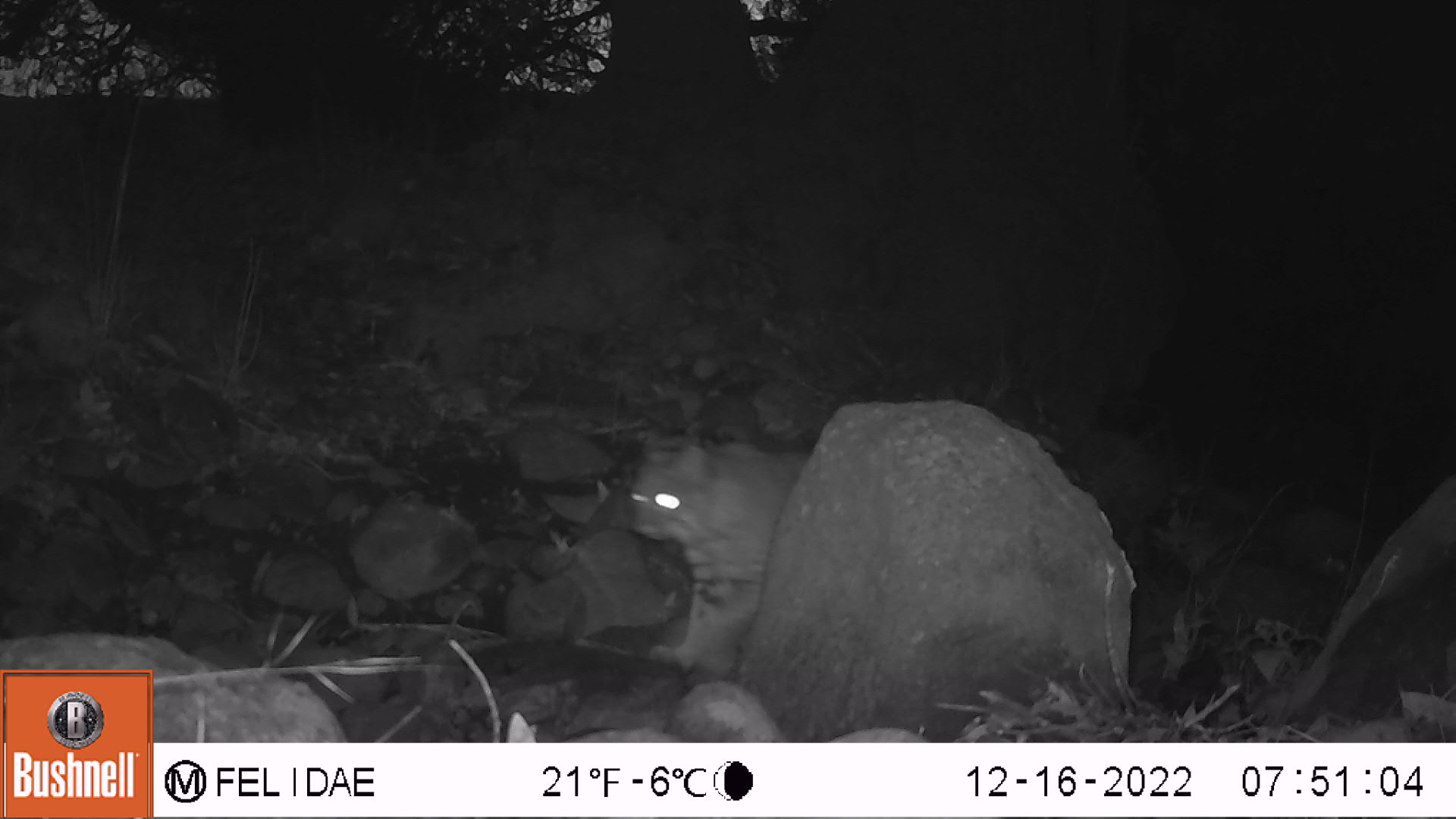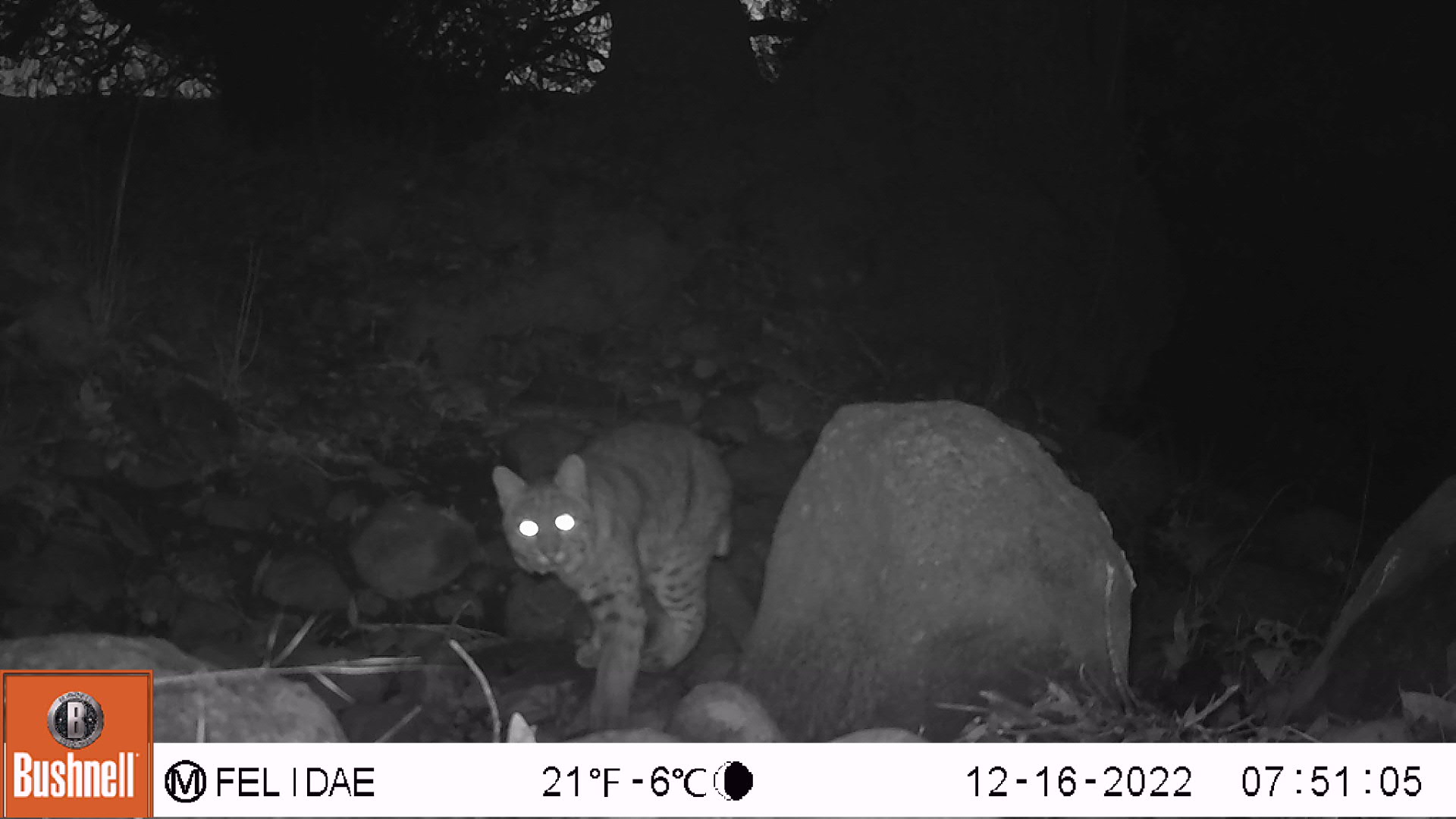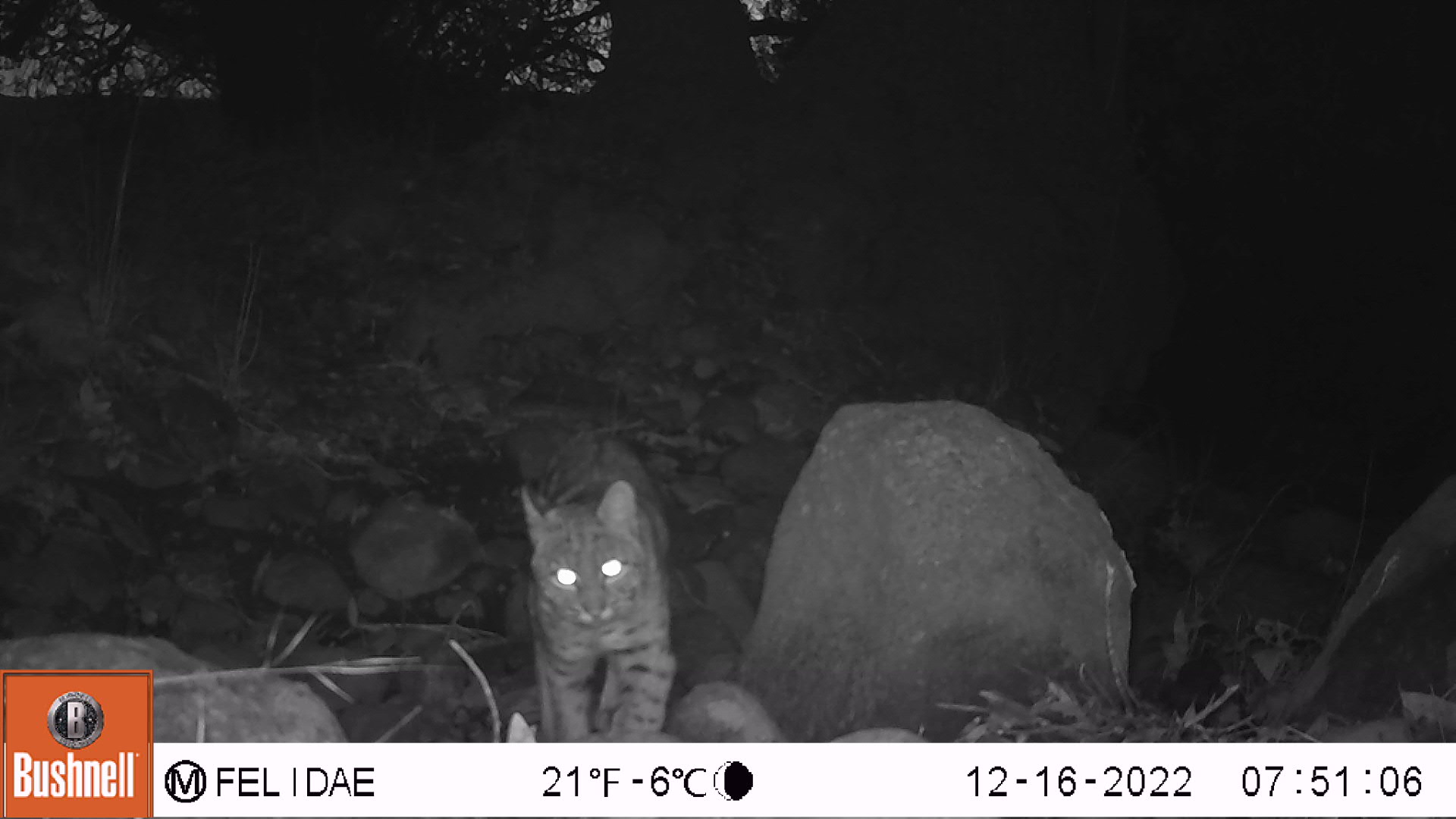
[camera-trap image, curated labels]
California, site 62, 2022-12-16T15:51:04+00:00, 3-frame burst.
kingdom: Animalia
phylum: Chordata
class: Mammalia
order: Carnivora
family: Felidae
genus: Lynx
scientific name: Lynx rufus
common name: bobcat